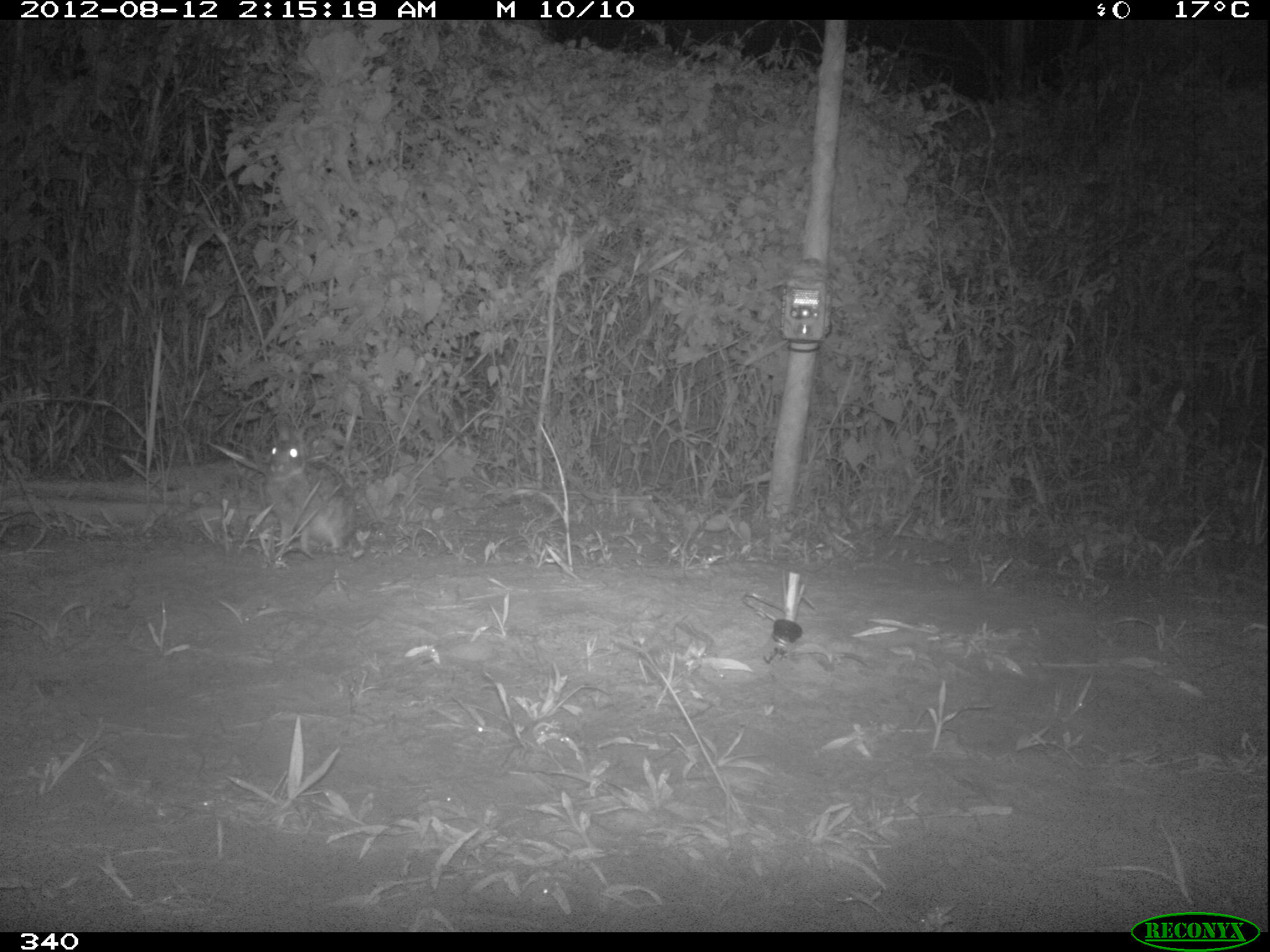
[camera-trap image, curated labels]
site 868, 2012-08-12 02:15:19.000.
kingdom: Animalia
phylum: Chordata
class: Mammalia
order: Lagomorpha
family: Leporidae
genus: Sylvilagus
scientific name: Sylvilagus brasiliensis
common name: tapeti